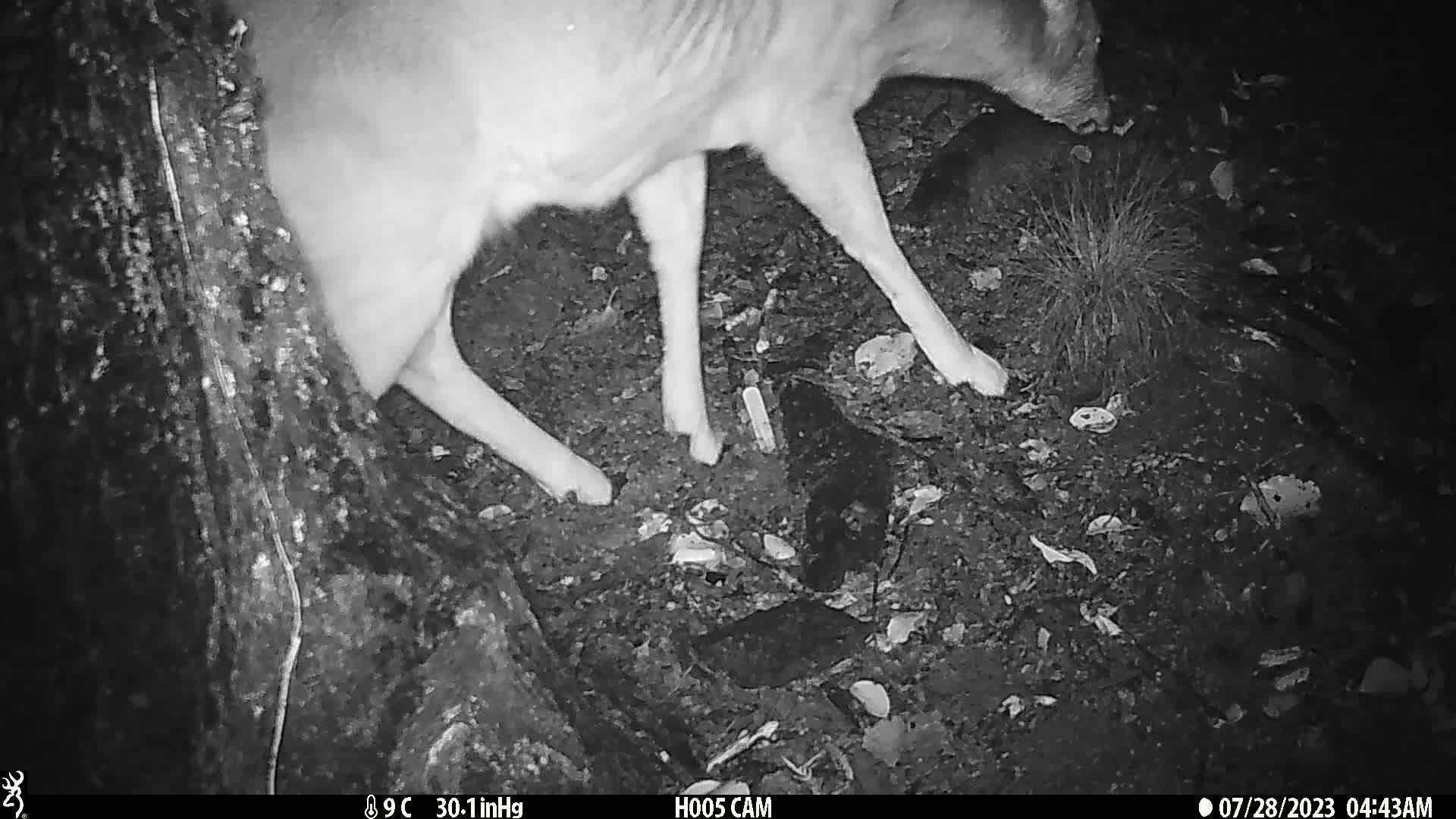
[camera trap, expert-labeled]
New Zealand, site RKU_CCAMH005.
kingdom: Animalia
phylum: Chordata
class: Mammalia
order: Artiodactyla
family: Cervidae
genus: Odocoileus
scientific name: Odocoileus virginianus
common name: white-tailed deer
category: white tailed deer